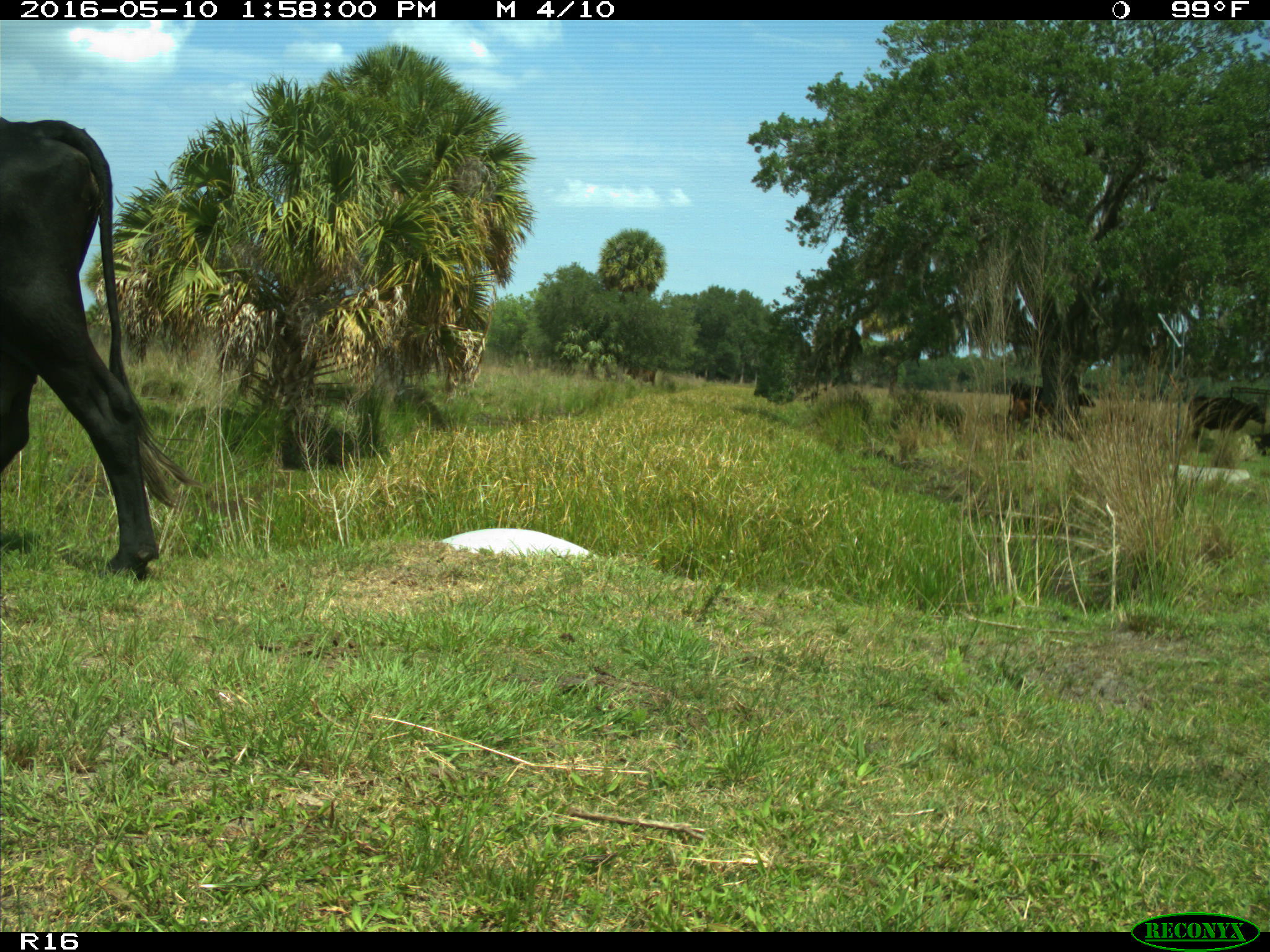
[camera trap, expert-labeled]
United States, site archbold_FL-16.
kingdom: Animalia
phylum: Chordata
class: Mammalia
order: Artiodactyla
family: Bovidae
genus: Bos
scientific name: Bos taurus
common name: domestic cow